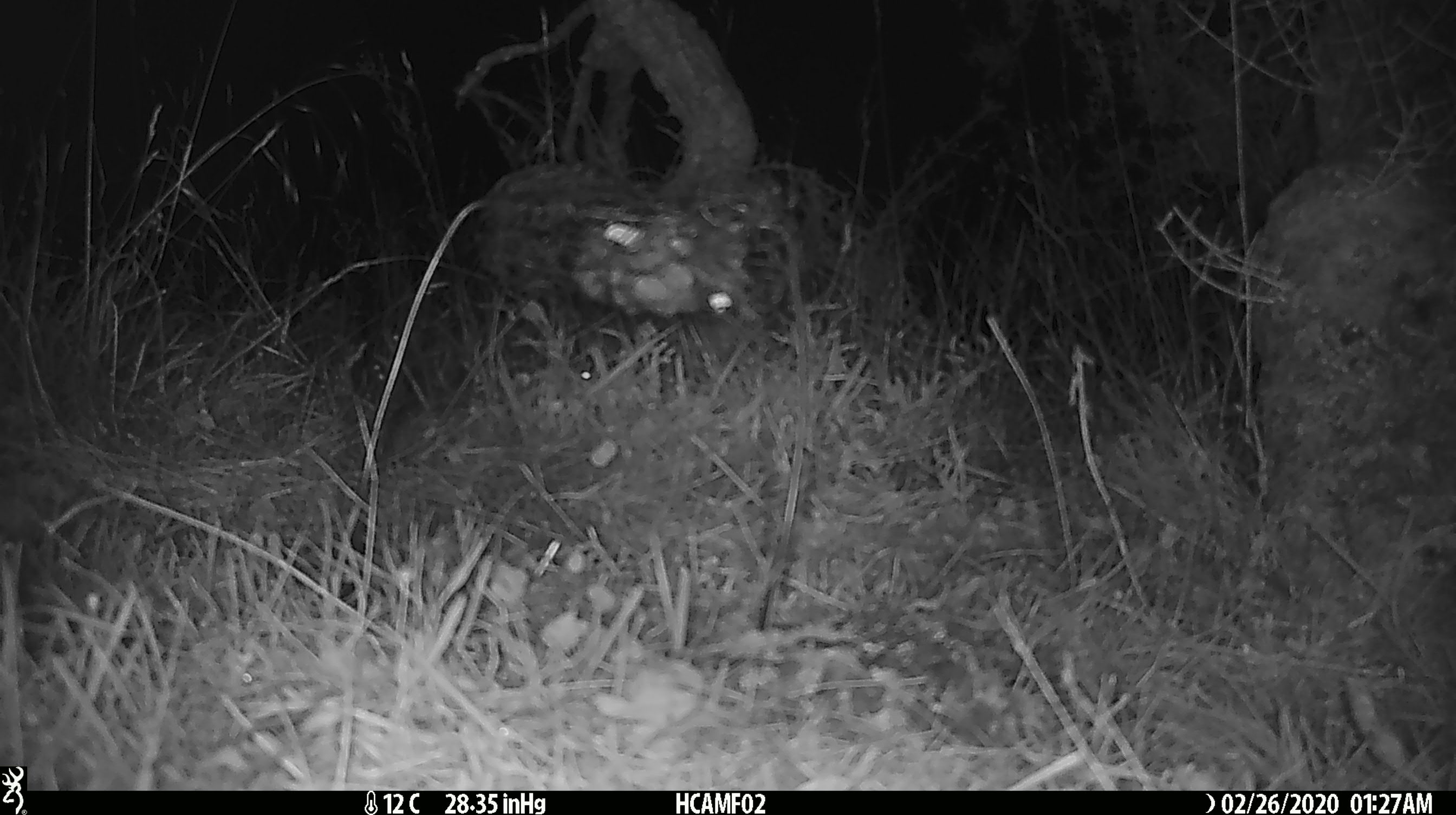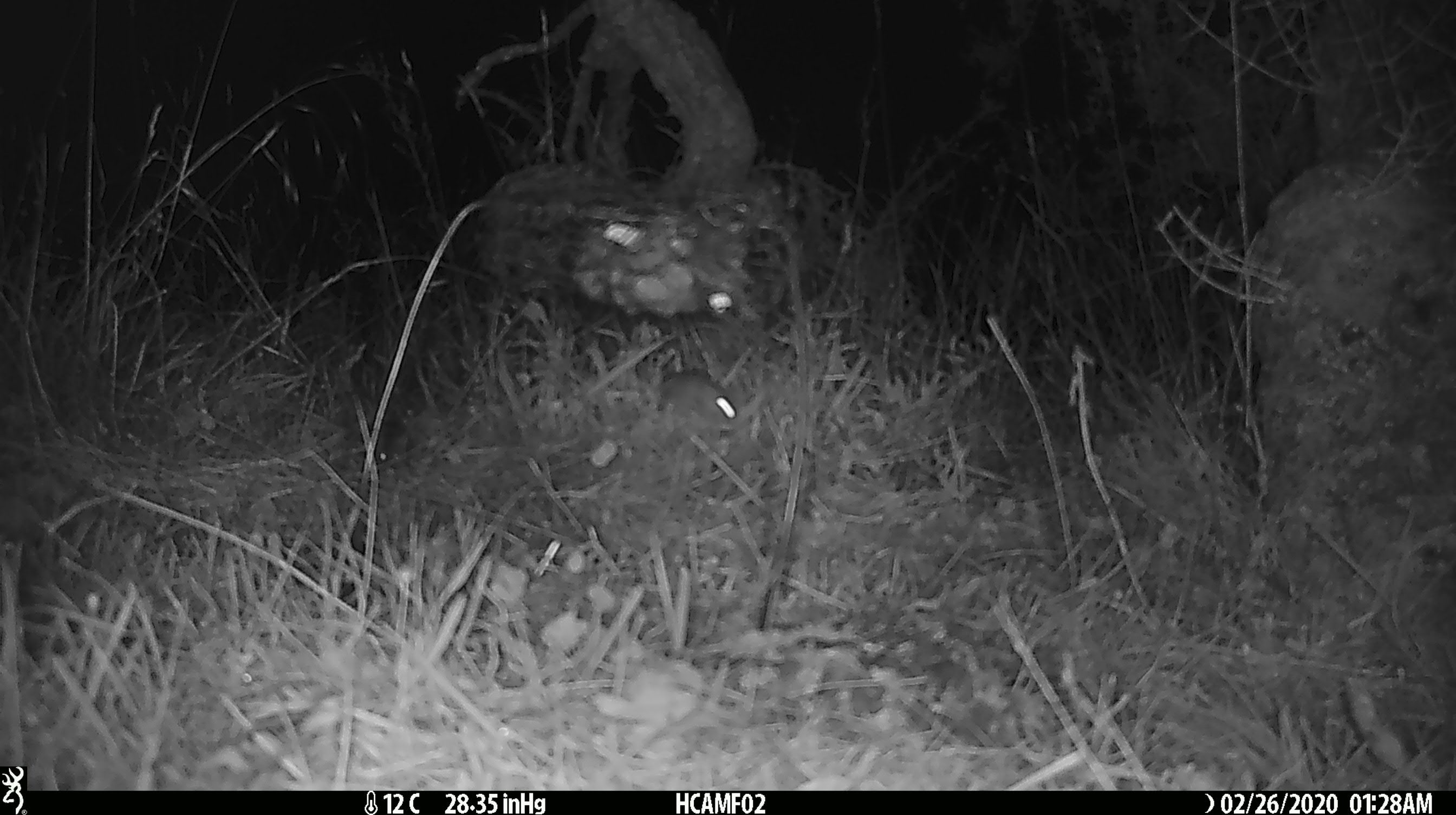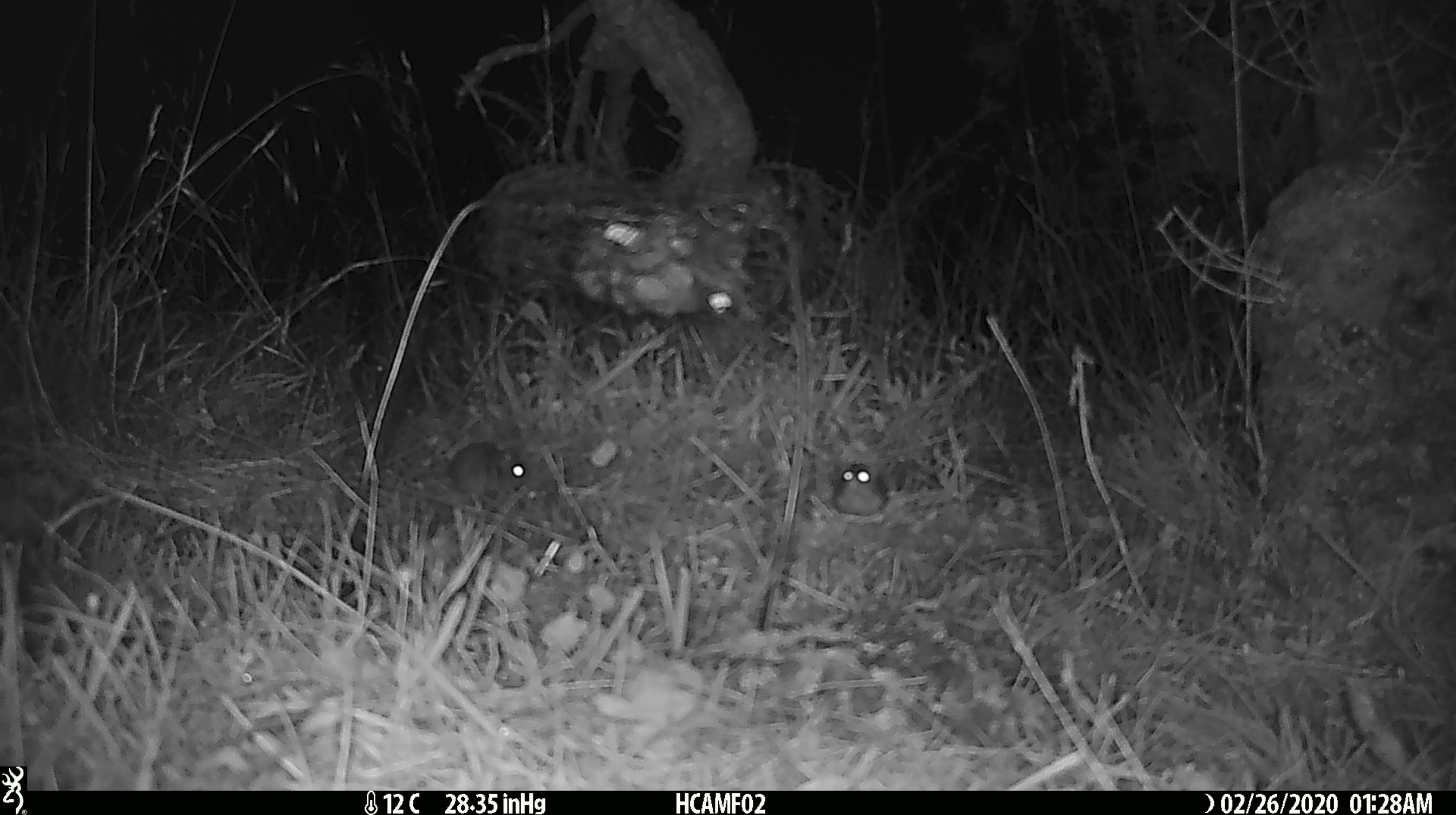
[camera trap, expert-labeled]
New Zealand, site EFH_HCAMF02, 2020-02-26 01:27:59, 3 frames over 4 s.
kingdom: Animalia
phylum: Chordata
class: Mammalia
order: Rodentia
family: Muridae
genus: Mus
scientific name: Mus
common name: mouse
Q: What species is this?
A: Mouse (Mus).